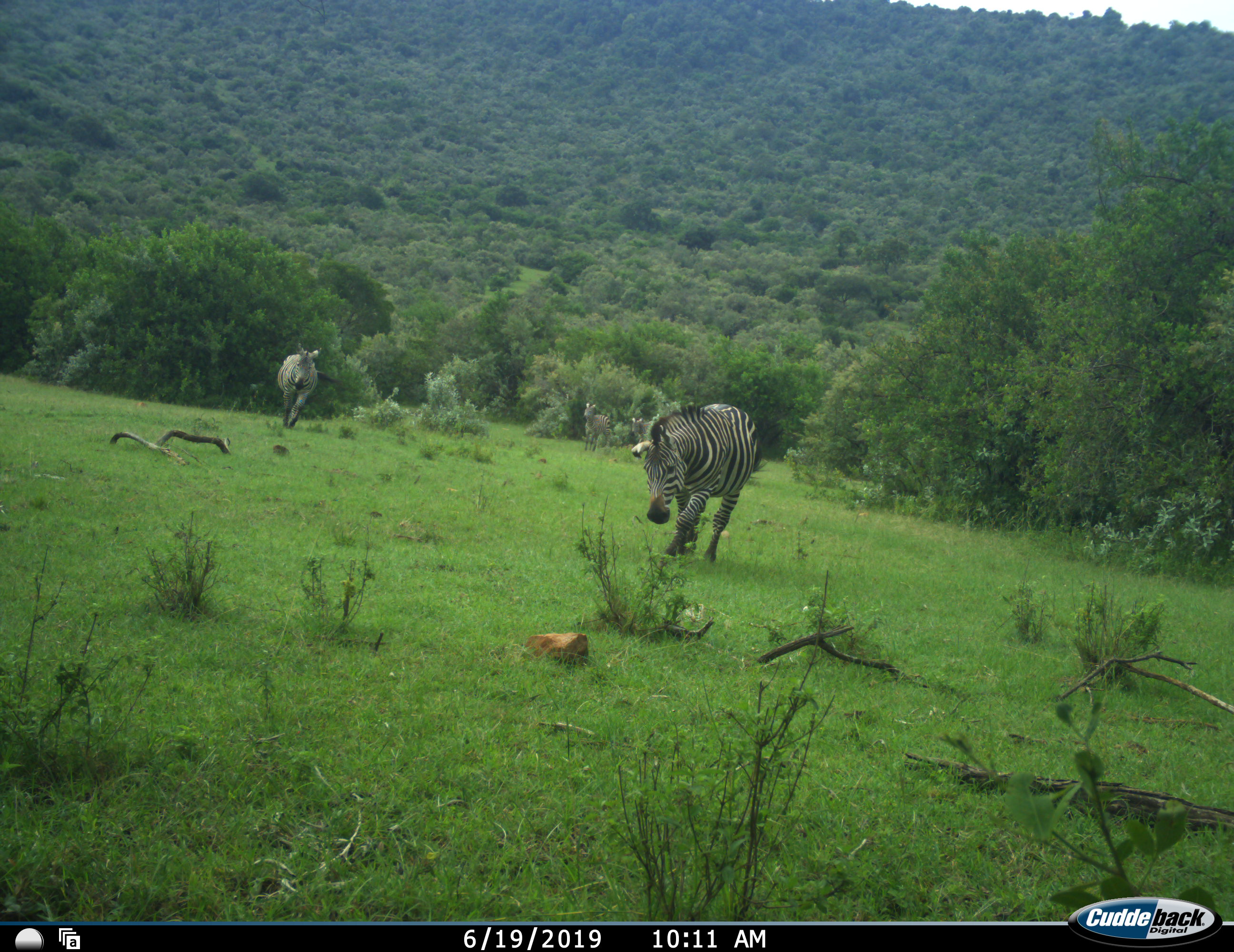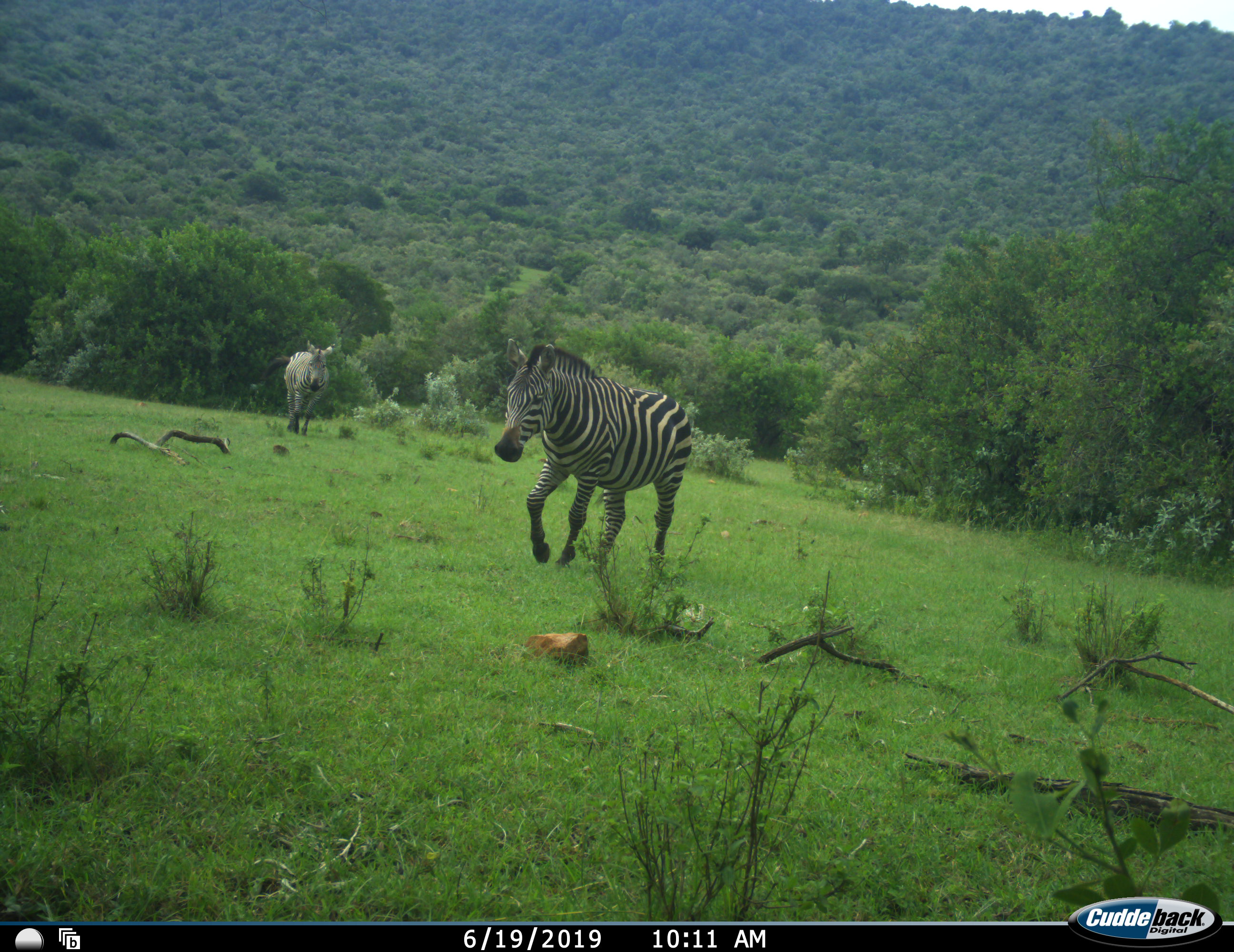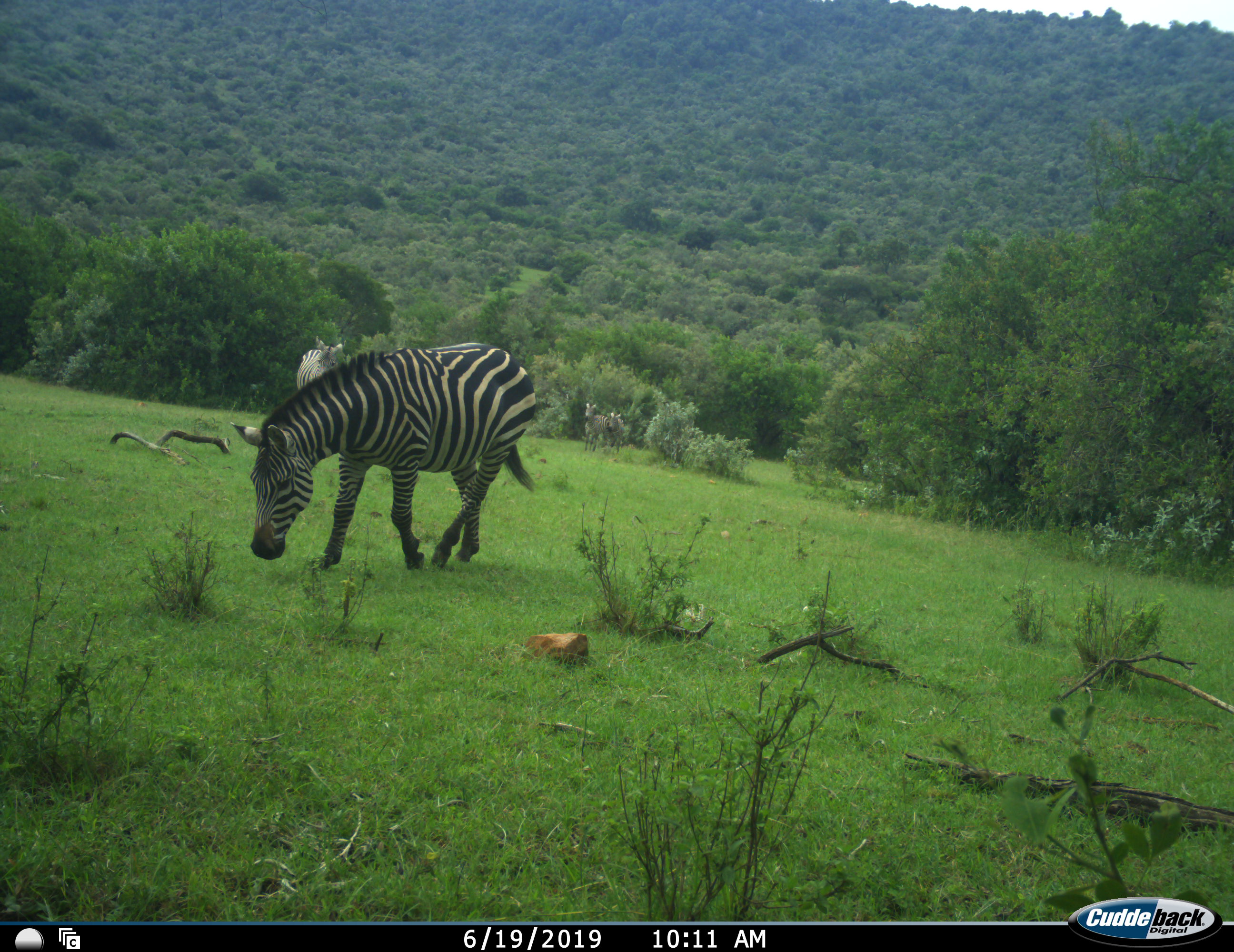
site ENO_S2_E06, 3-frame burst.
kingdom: Animalia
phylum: Chordata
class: Mammalia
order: Perissodactyla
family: Equidae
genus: Equus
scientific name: Equus quagga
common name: plains zebra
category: zebraplains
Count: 2.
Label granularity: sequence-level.